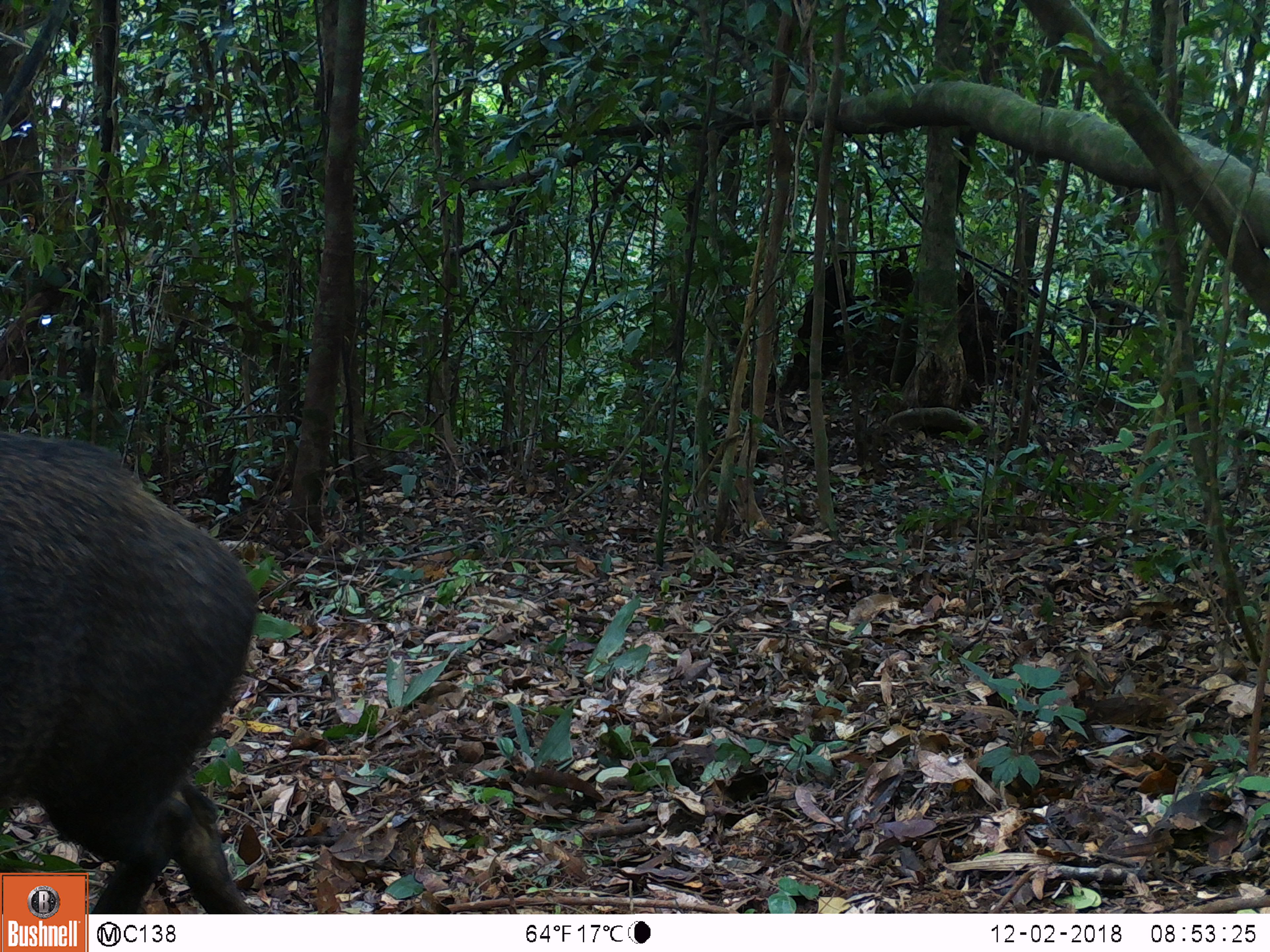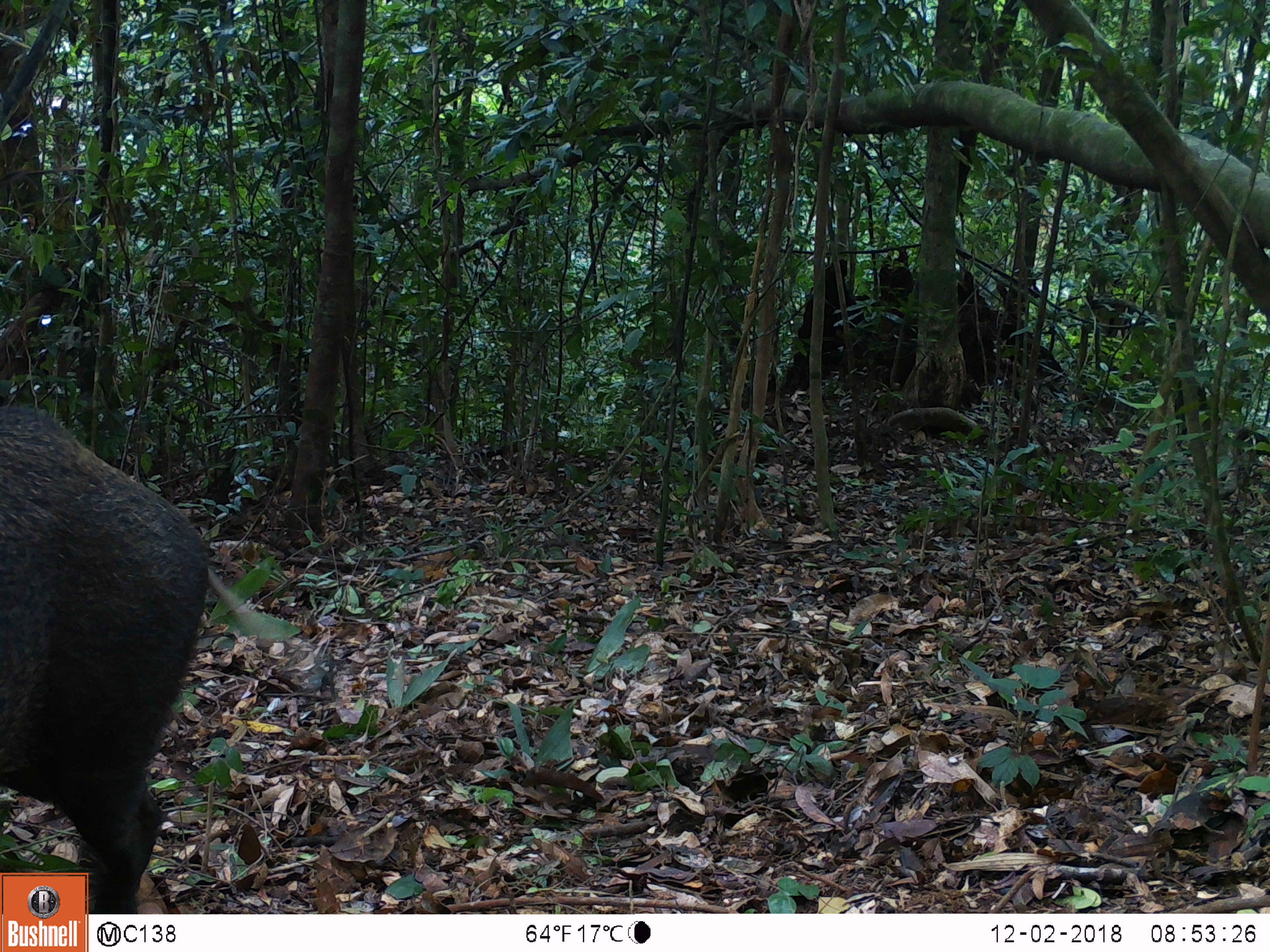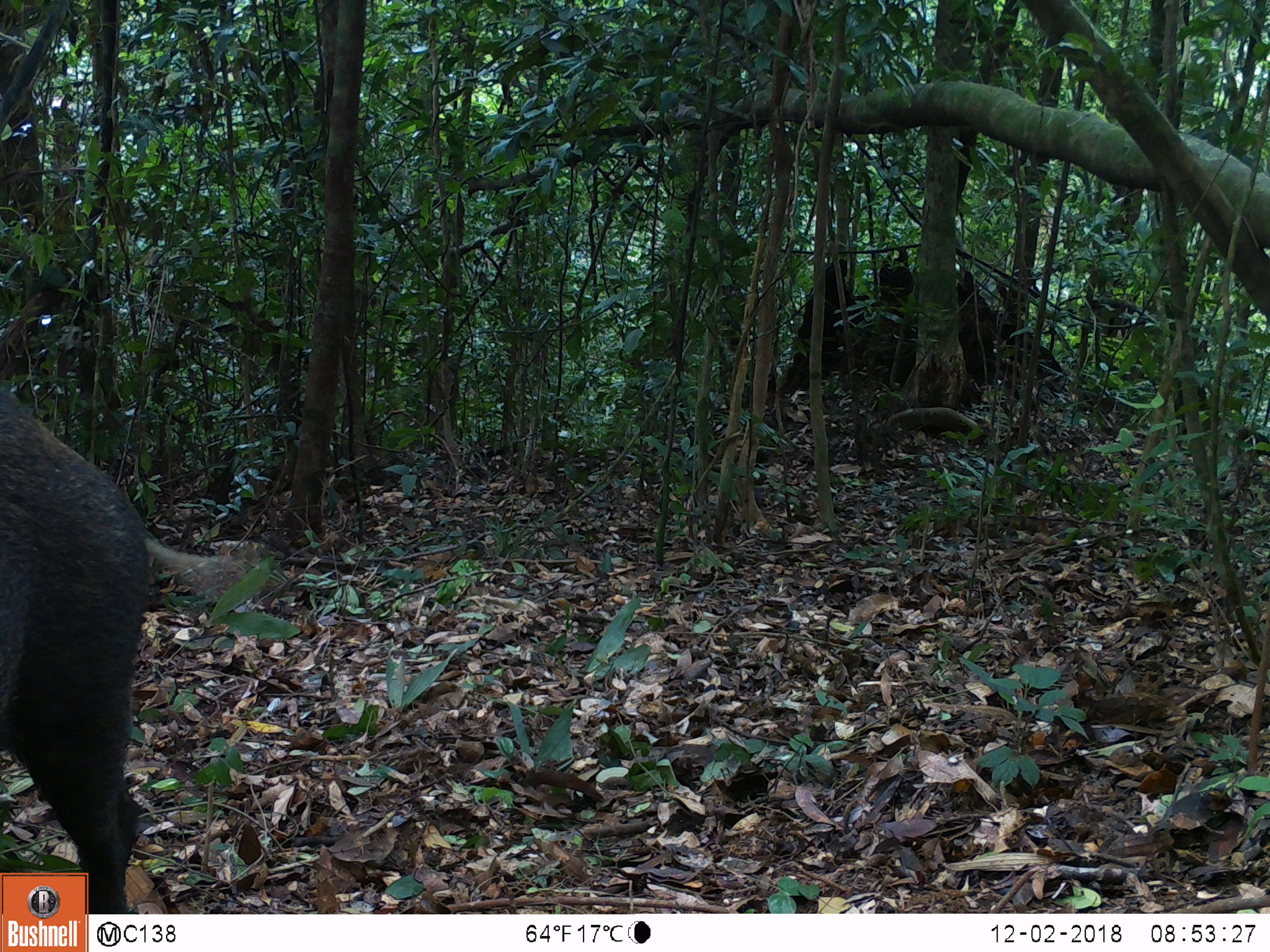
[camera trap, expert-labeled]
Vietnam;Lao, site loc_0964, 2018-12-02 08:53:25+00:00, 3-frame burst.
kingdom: Animalia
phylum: Chordata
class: Mammalia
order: Artiodactyla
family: Suidae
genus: Sus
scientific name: Sus scrofa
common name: eurasian wild pig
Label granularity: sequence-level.